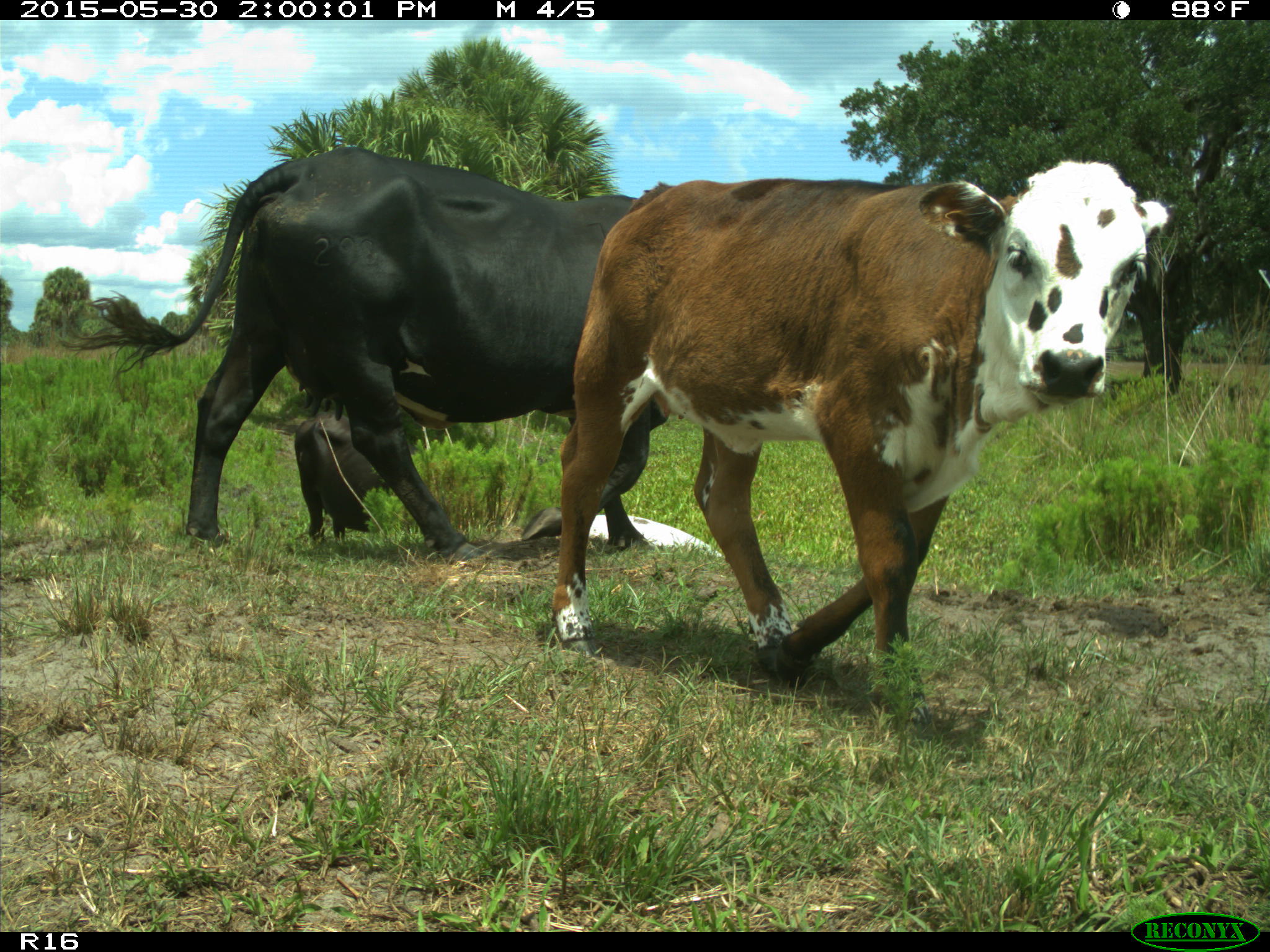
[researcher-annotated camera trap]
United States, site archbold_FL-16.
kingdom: Animalia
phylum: Chordata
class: Mammalia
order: Artiodactyla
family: Bovidae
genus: Bos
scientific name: Bos taurus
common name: domestic cow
Bos taurus (domestic cow).